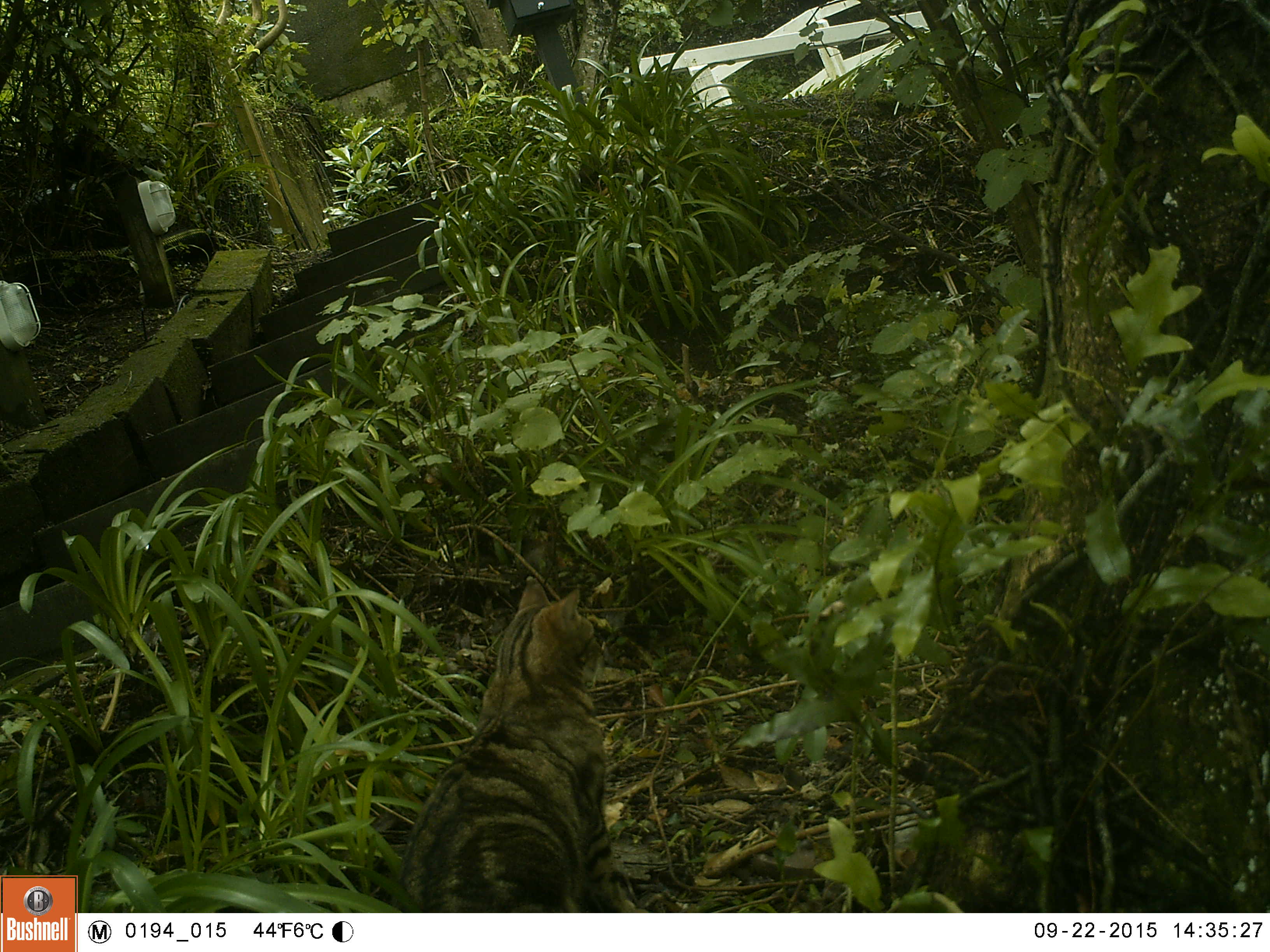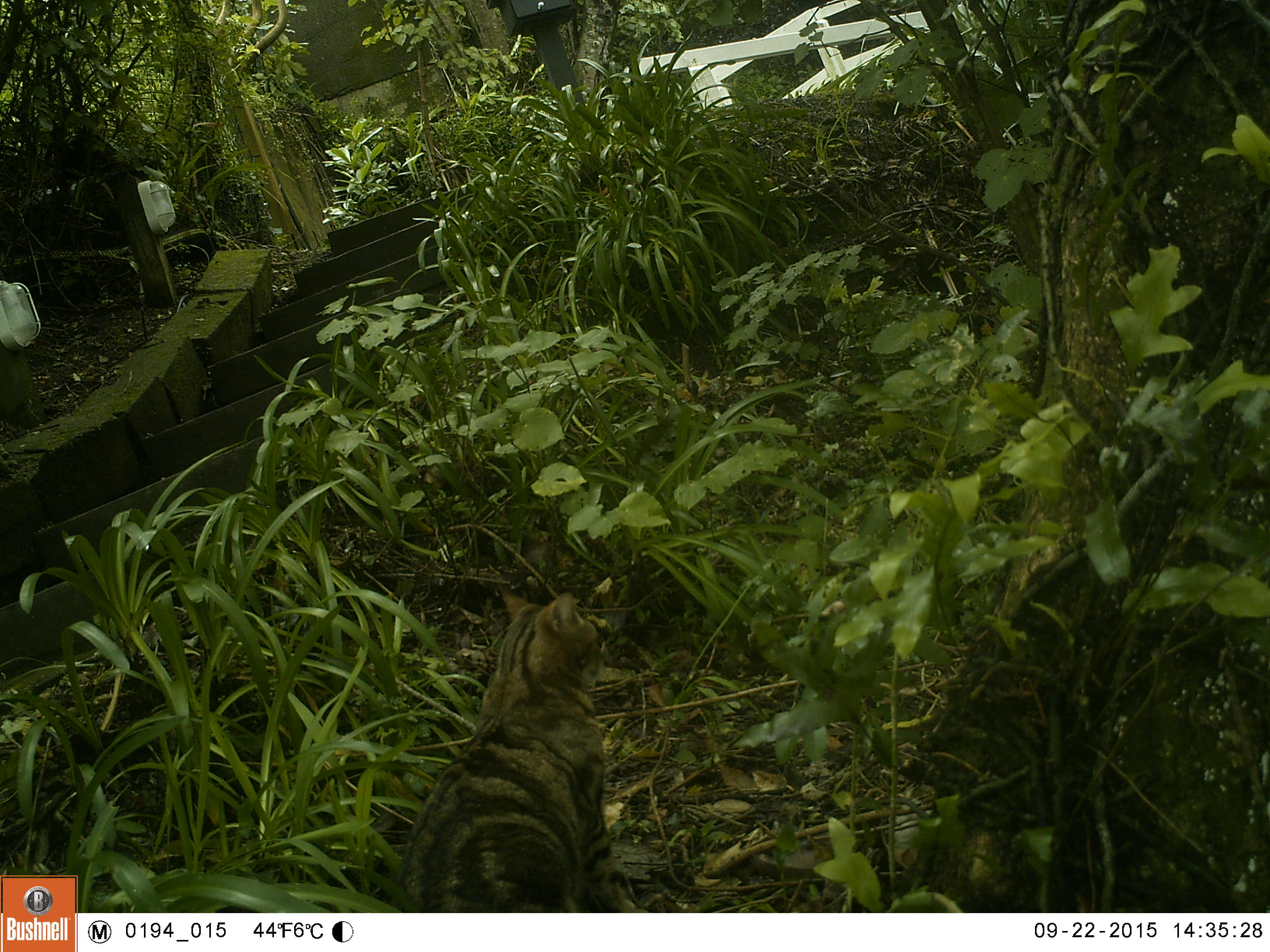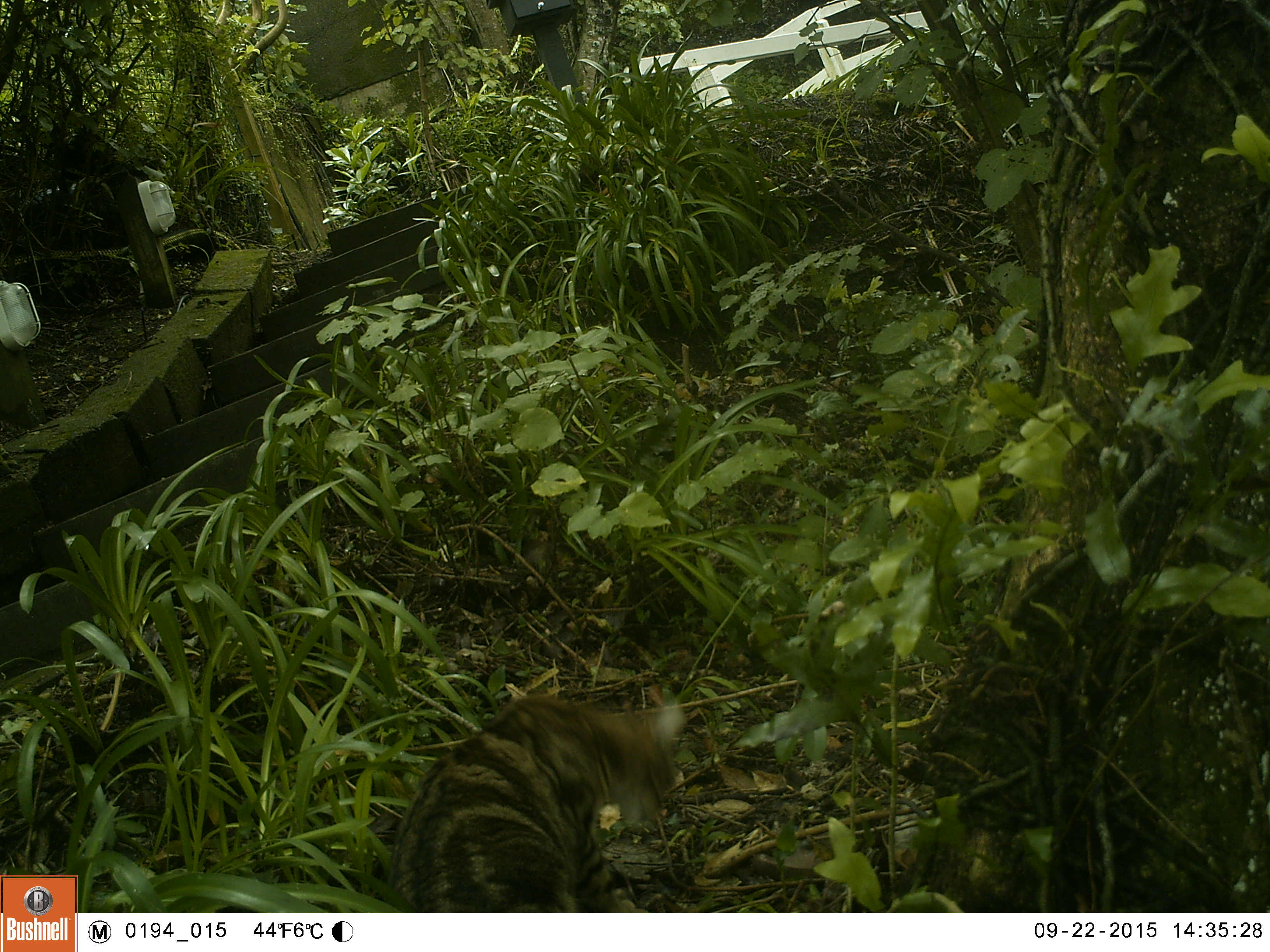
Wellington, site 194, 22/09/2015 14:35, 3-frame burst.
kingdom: Animalia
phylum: Chordata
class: Mammalia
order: Carnivora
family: Felidae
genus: Felis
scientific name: Felis catus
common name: cat